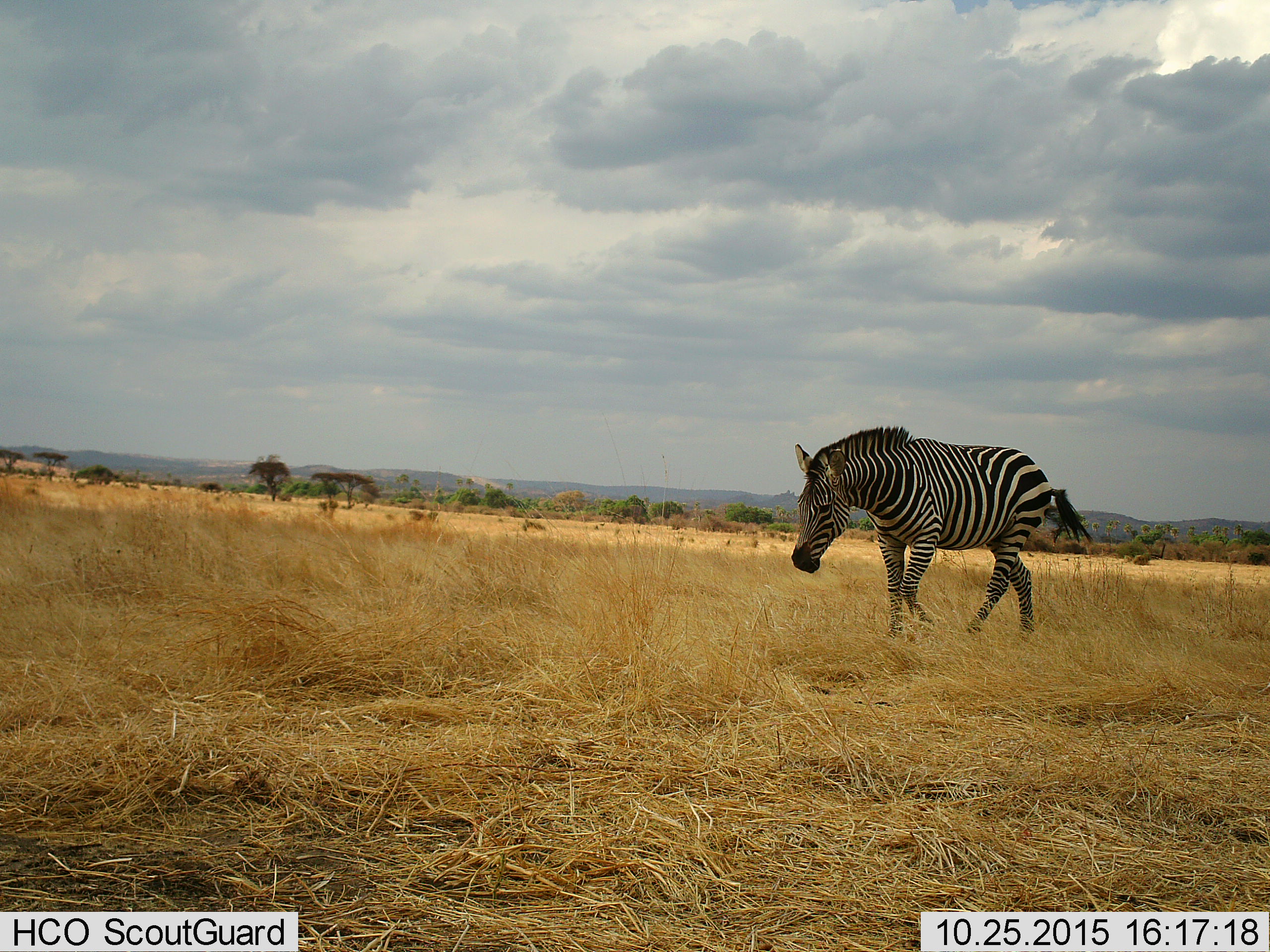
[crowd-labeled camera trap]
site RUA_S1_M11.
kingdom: Animalia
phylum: Chordata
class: Mammalia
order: Perissodactyla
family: Equidae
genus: Equus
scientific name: Equus quagga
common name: plains zebra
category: zebraplains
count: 1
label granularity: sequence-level